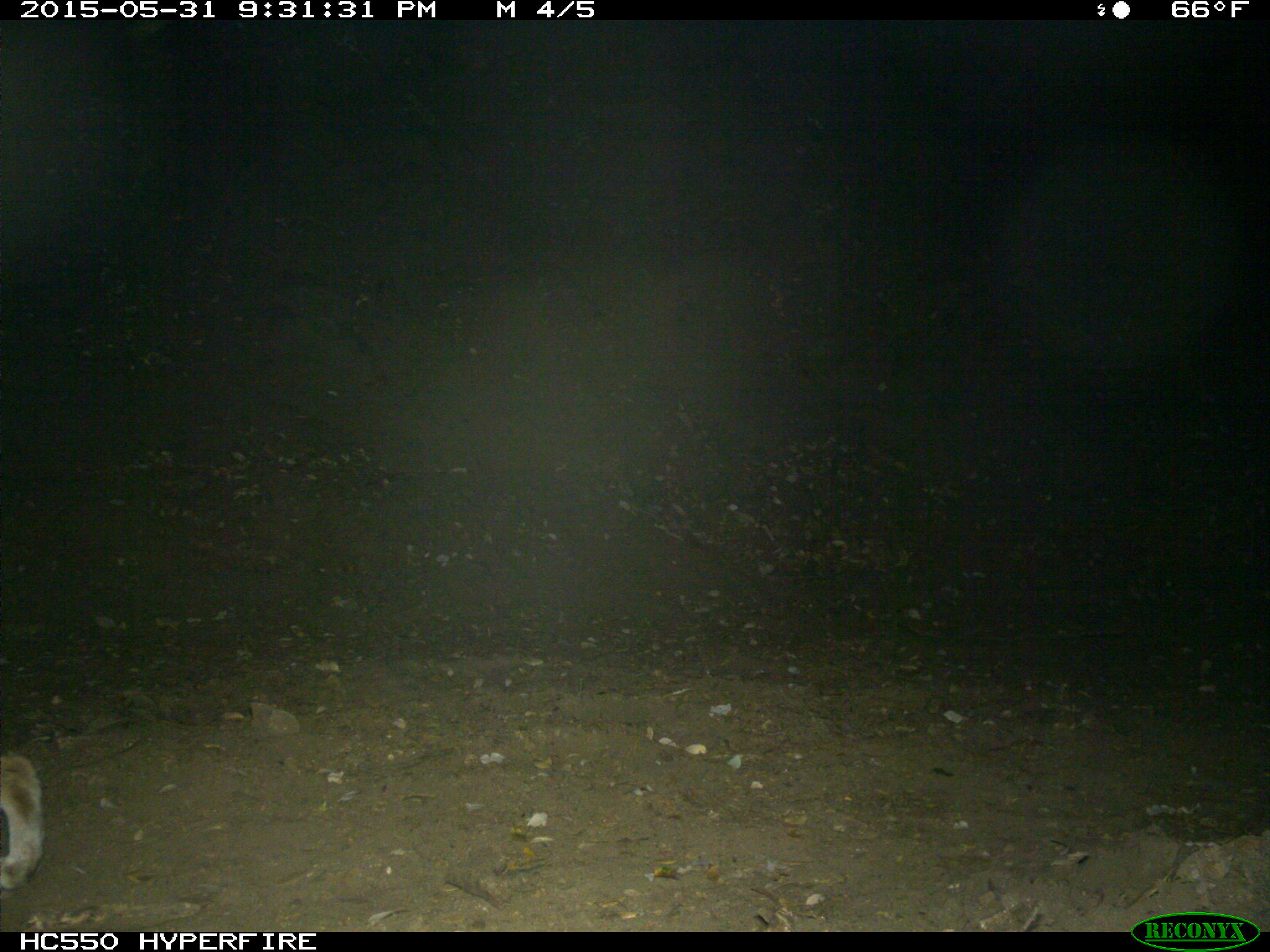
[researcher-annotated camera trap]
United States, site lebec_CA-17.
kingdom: Animalia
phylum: Chordata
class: Mammalia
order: Carnivora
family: Felidae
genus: Lynx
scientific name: Lynx rufus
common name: bobcat